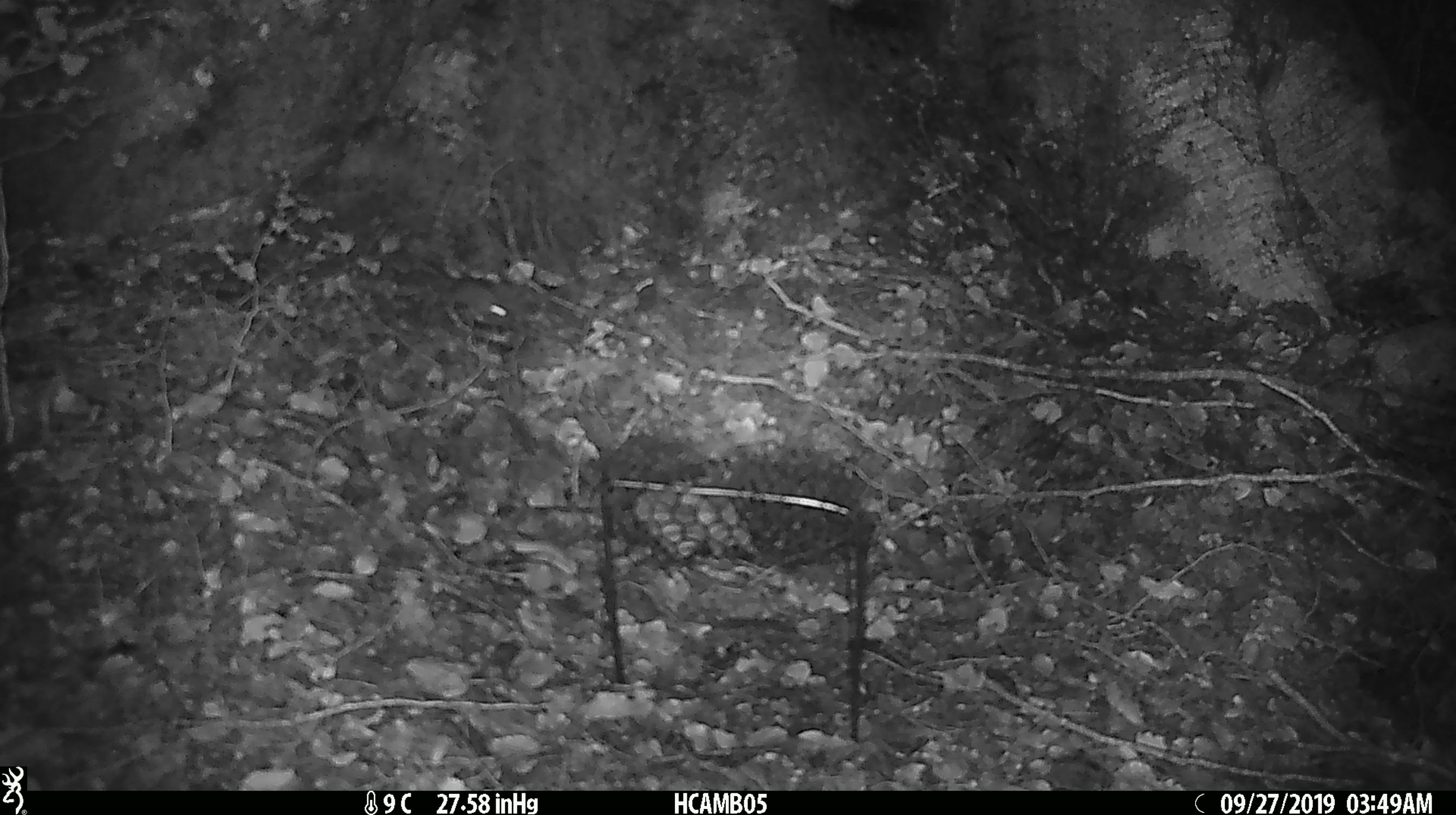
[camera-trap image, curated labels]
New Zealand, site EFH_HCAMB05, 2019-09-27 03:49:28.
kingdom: Animalia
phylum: Chordata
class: Mammalia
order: Rodentia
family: Muridae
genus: Mus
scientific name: Mus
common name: mouse